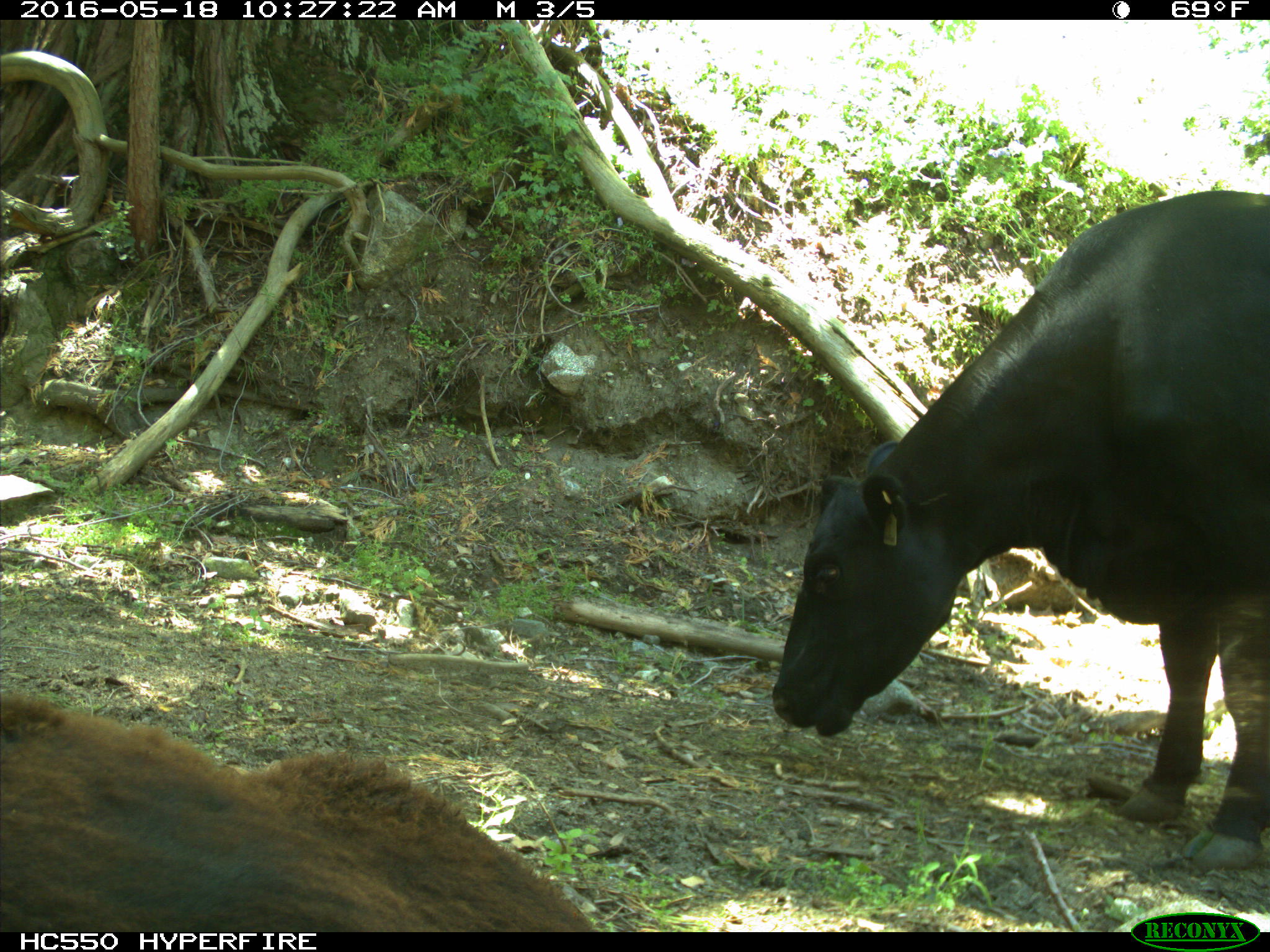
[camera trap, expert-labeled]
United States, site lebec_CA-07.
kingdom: Animalia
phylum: Chordata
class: Mammalia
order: Artiodactyla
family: Bovidae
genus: Bos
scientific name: Bos taurus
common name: domestic cow